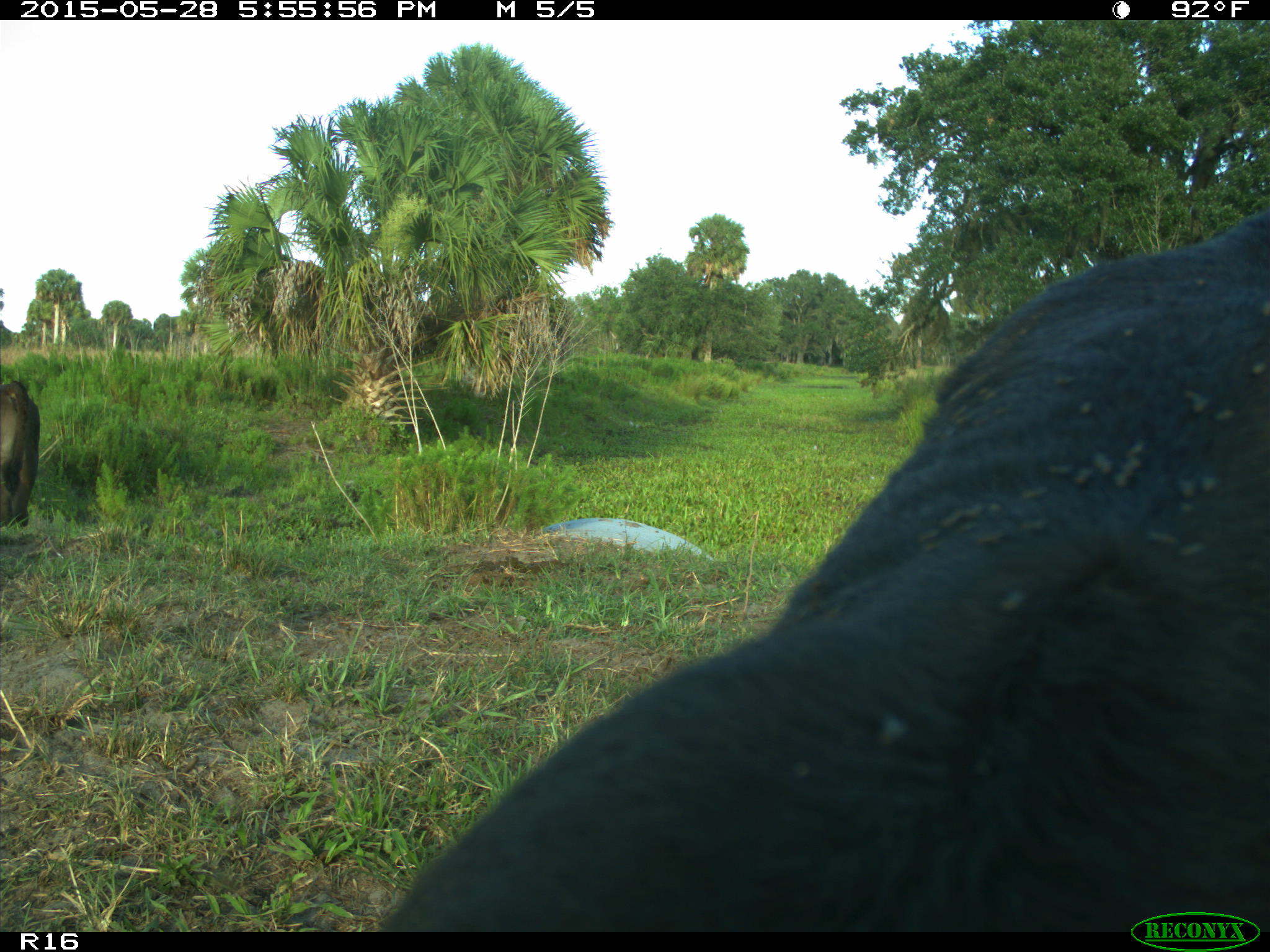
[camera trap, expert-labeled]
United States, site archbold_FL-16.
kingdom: Animalia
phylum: Chordata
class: Mammalia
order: Artiodactyla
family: Bovidae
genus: Bos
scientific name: Bos taurus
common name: domestic cow